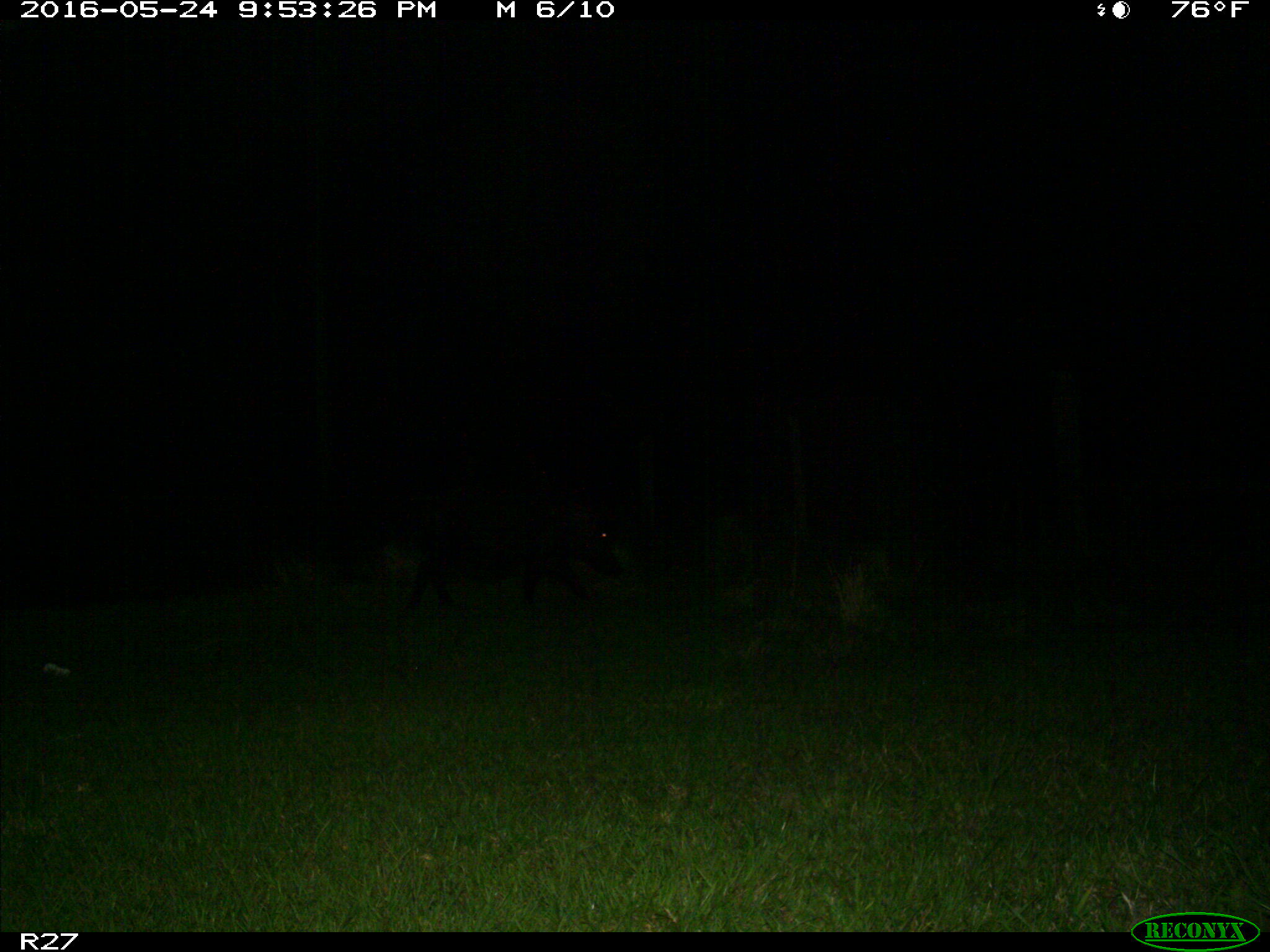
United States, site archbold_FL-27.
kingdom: Animalia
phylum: Chordata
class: Mammalia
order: Artiodactyla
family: Suidae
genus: Sus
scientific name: Sus scrofa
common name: wild boar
Sus scrofa (wild boar).